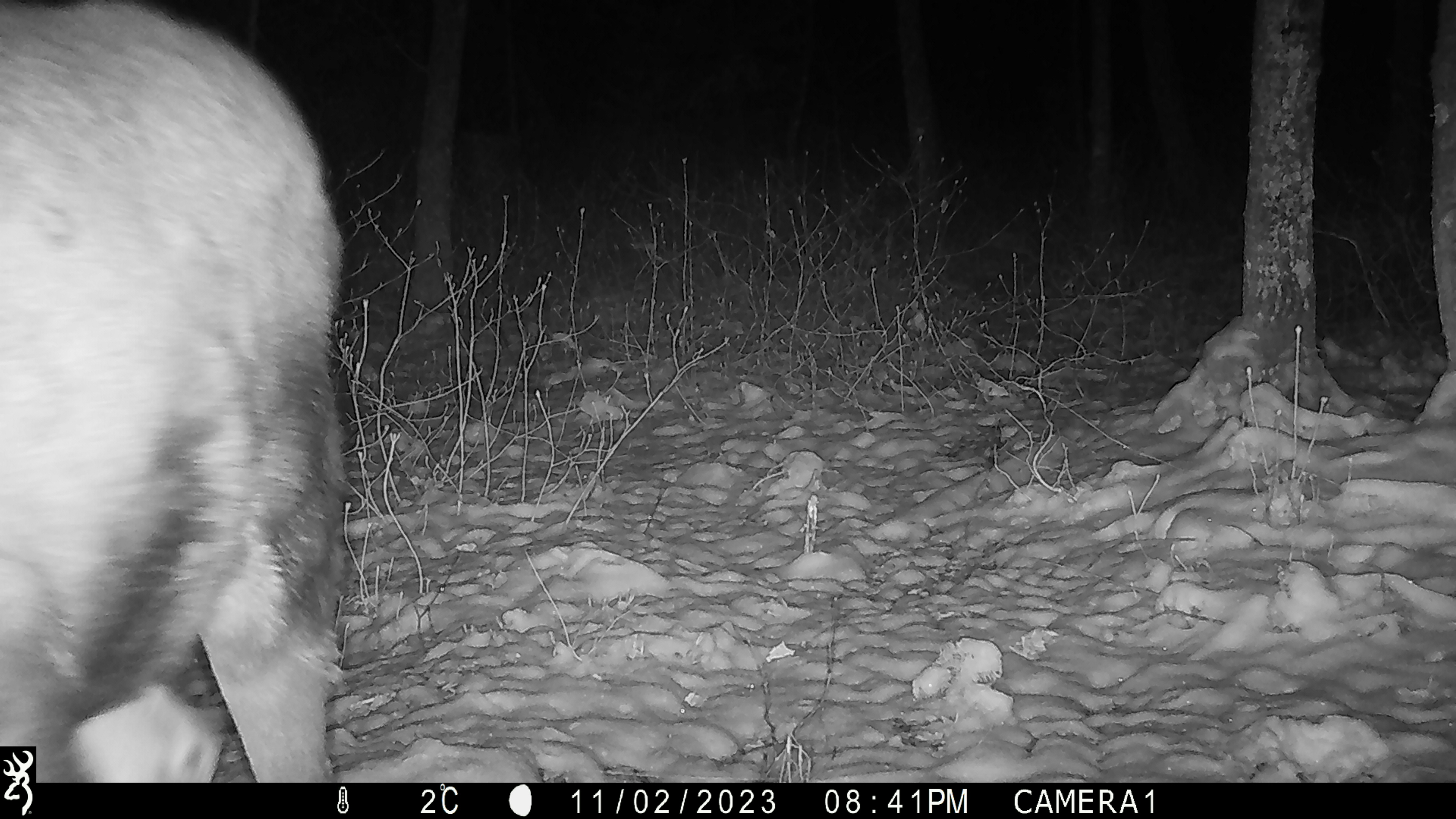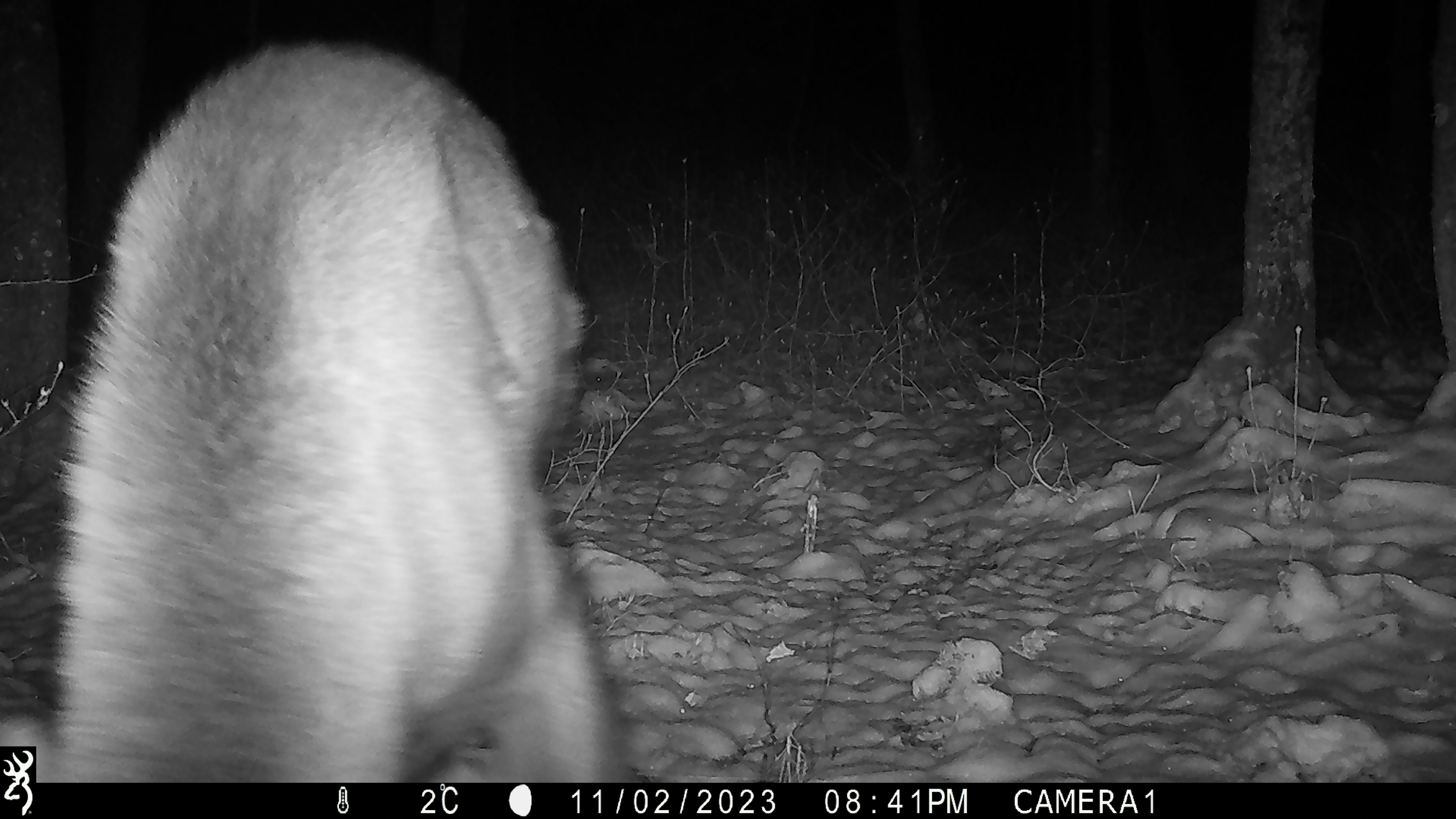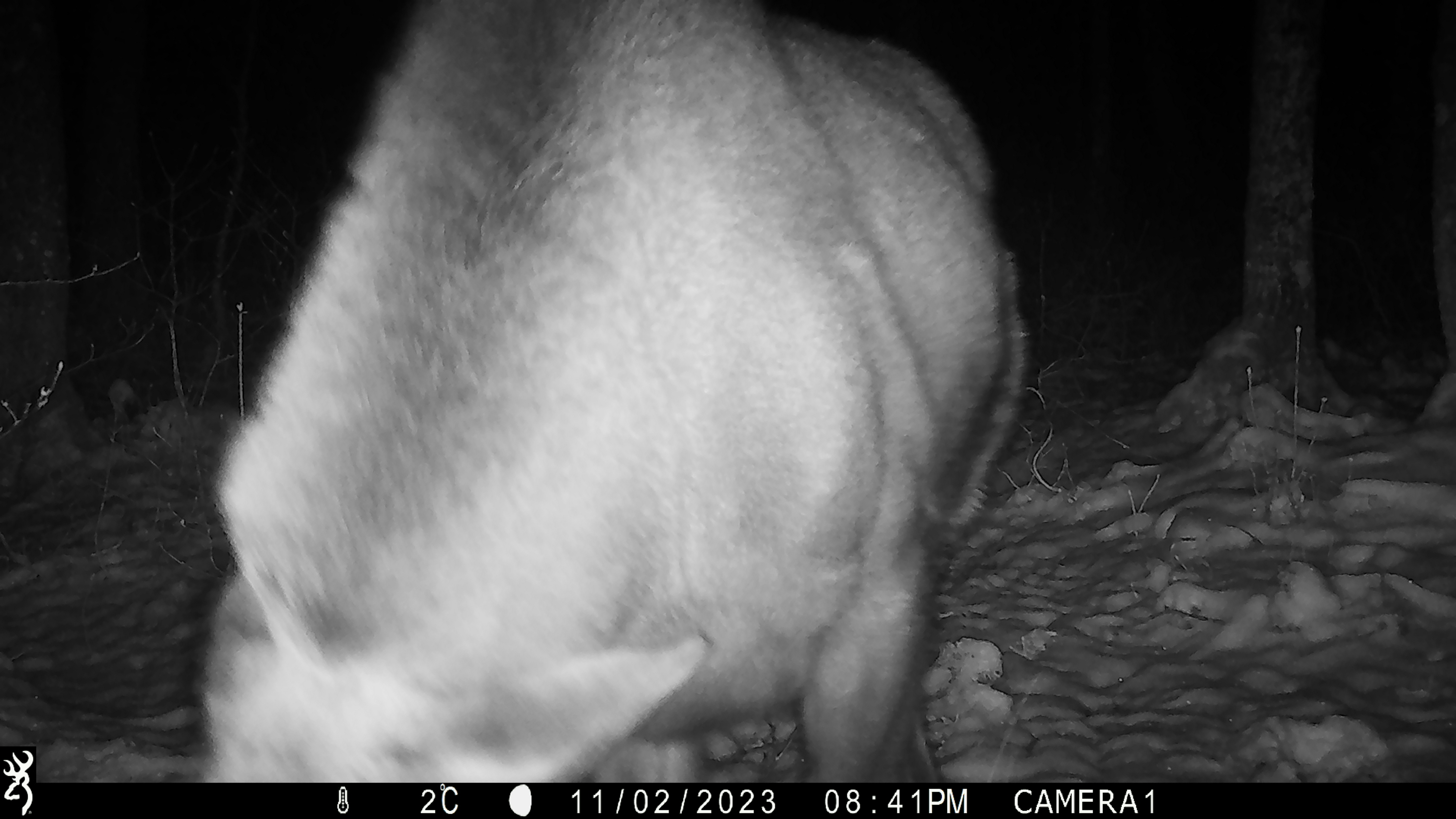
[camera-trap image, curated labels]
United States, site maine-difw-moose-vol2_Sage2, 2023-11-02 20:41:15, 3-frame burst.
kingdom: Animalia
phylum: Chordata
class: Mammalia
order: Artiodactyla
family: Cervidae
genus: Alces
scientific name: Alces alces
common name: moose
Moose (Alces alces).